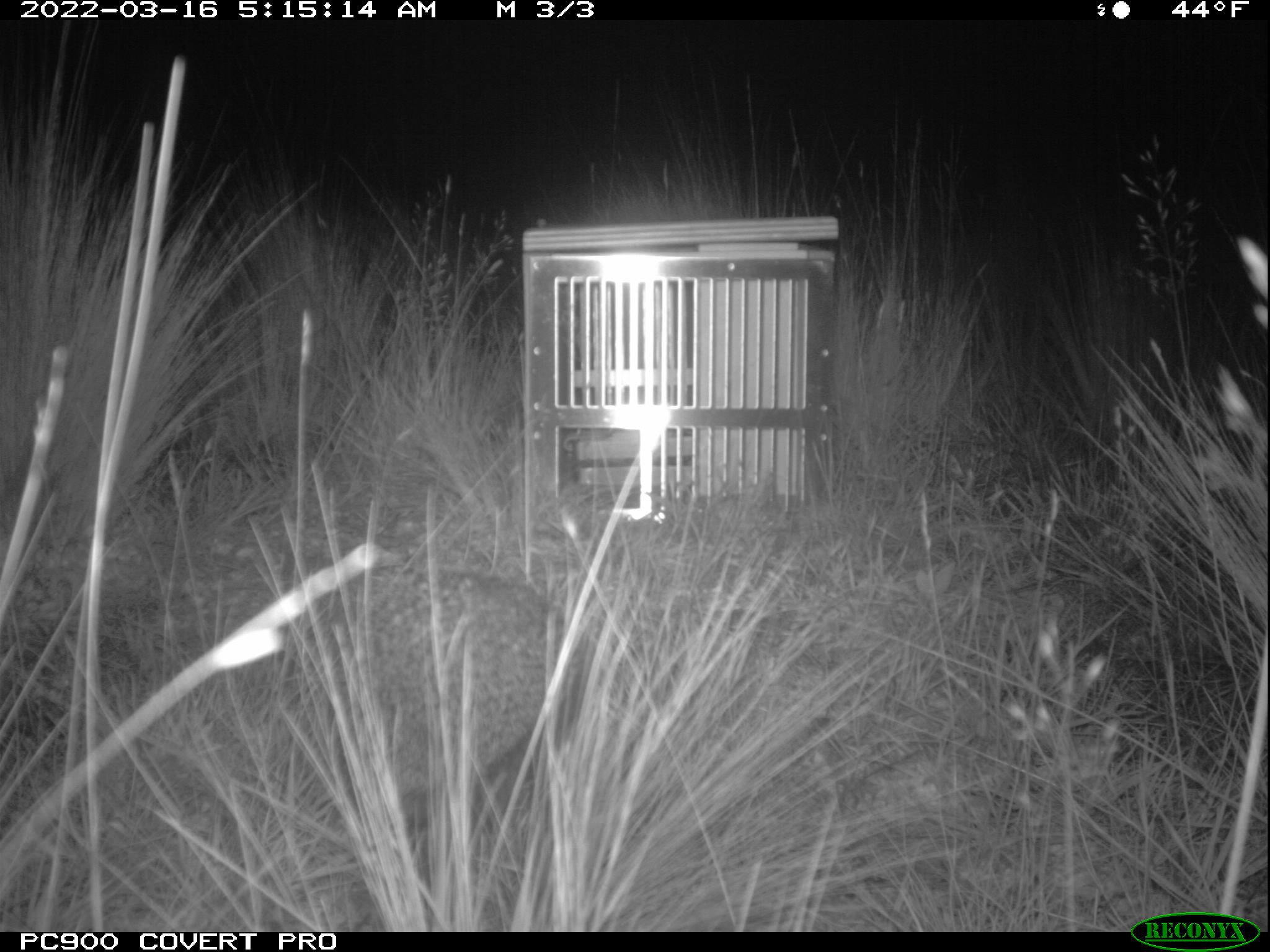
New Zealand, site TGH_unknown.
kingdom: Animalia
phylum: Chordata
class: Mammalia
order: Eulipotyphla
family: Erinaceidae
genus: Erinaceus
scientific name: Erinaceus europaeus europaeus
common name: european hedgehog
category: hedgehog